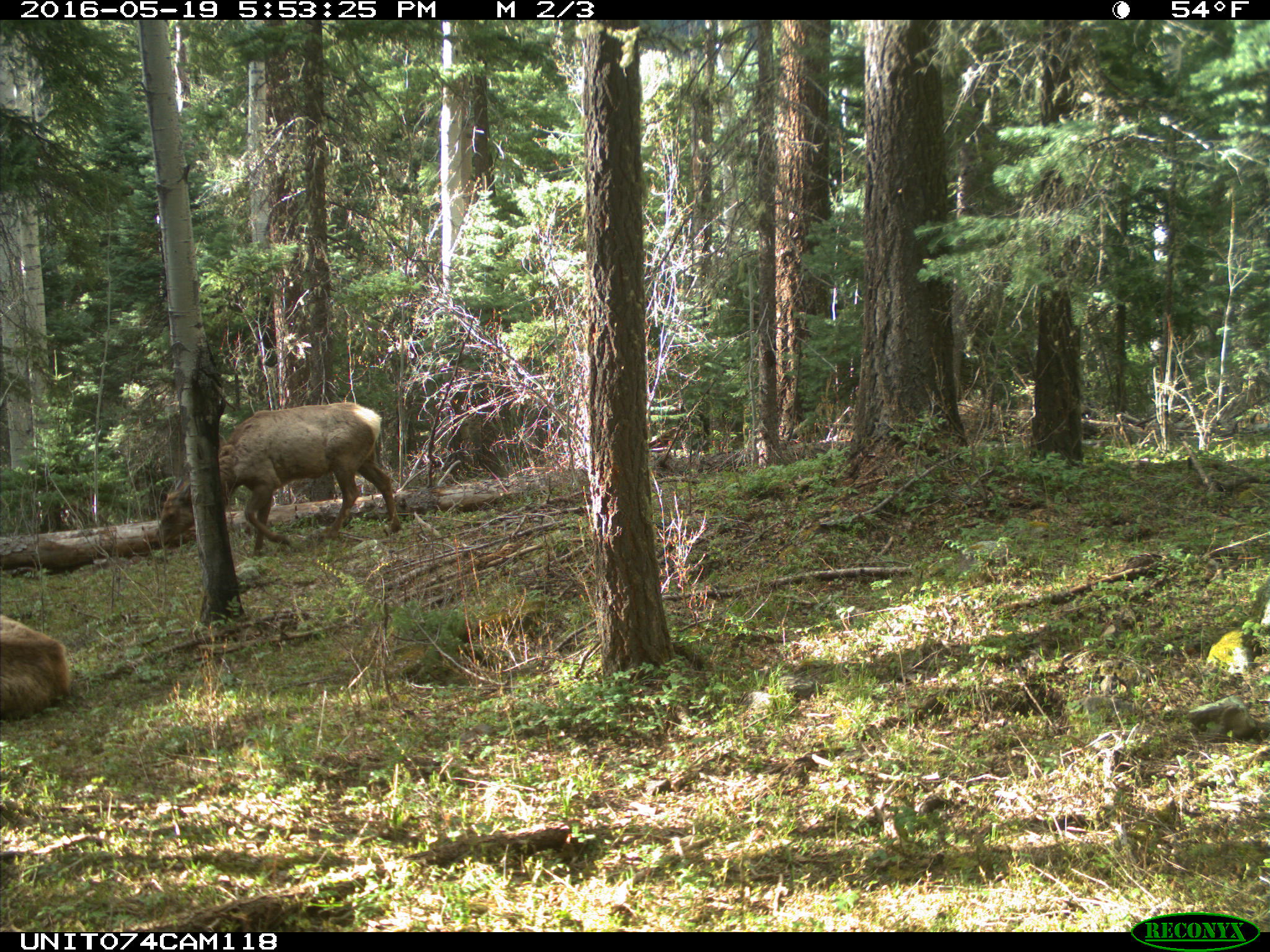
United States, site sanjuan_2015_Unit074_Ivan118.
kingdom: Animalia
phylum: Chordata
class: Mammalia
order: Artiodactyla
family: Cervidae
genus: Cervus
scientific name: Cervus elaphus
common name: red deer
Cervus elaphus (red deer).